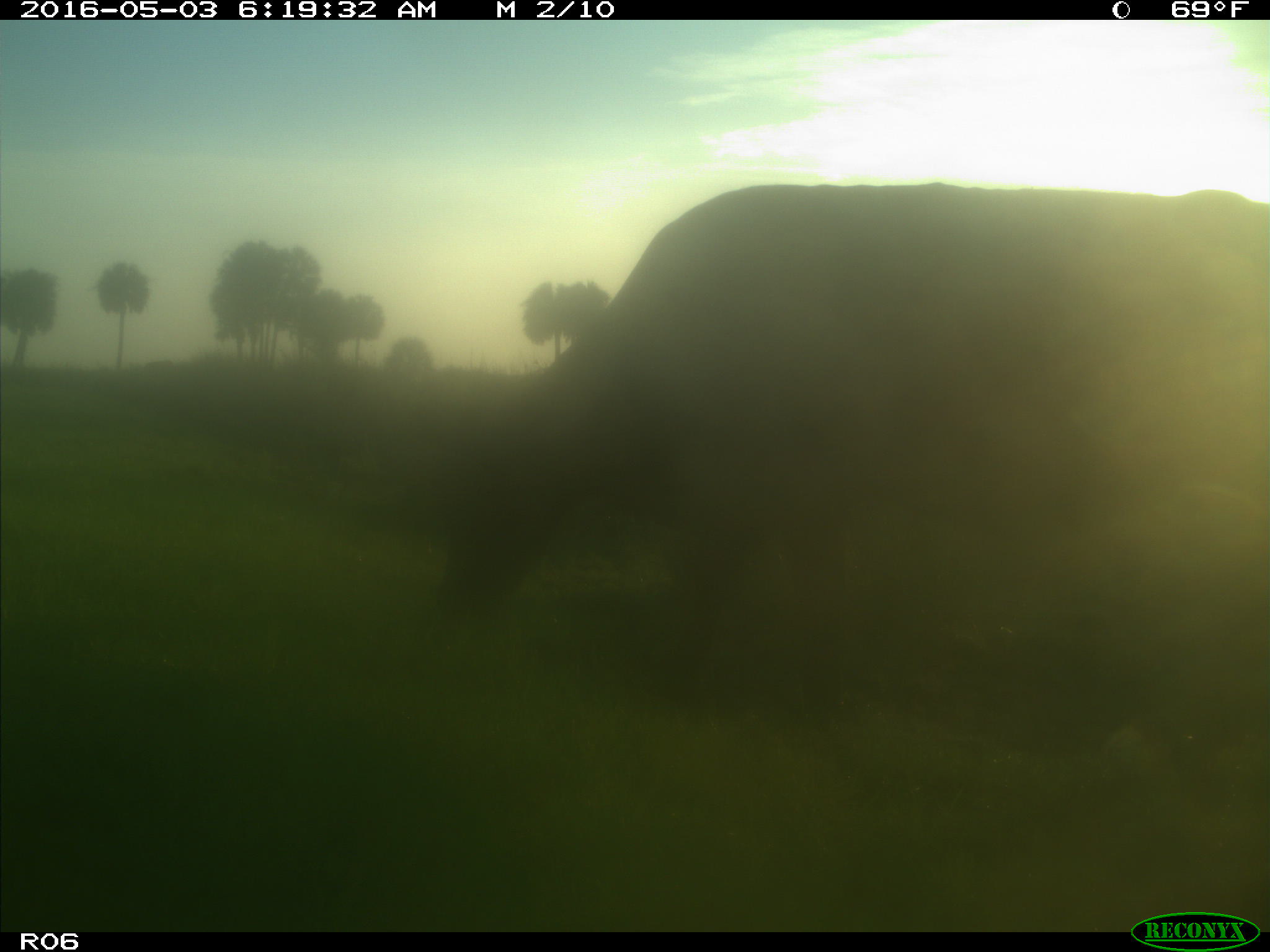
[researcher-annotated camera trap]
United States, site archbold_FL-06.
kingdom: Animalia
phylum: Chordata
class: Mammalia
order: Artiodactyla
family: Bovidae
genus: Bos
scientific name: Bos taurus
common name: domestic cow